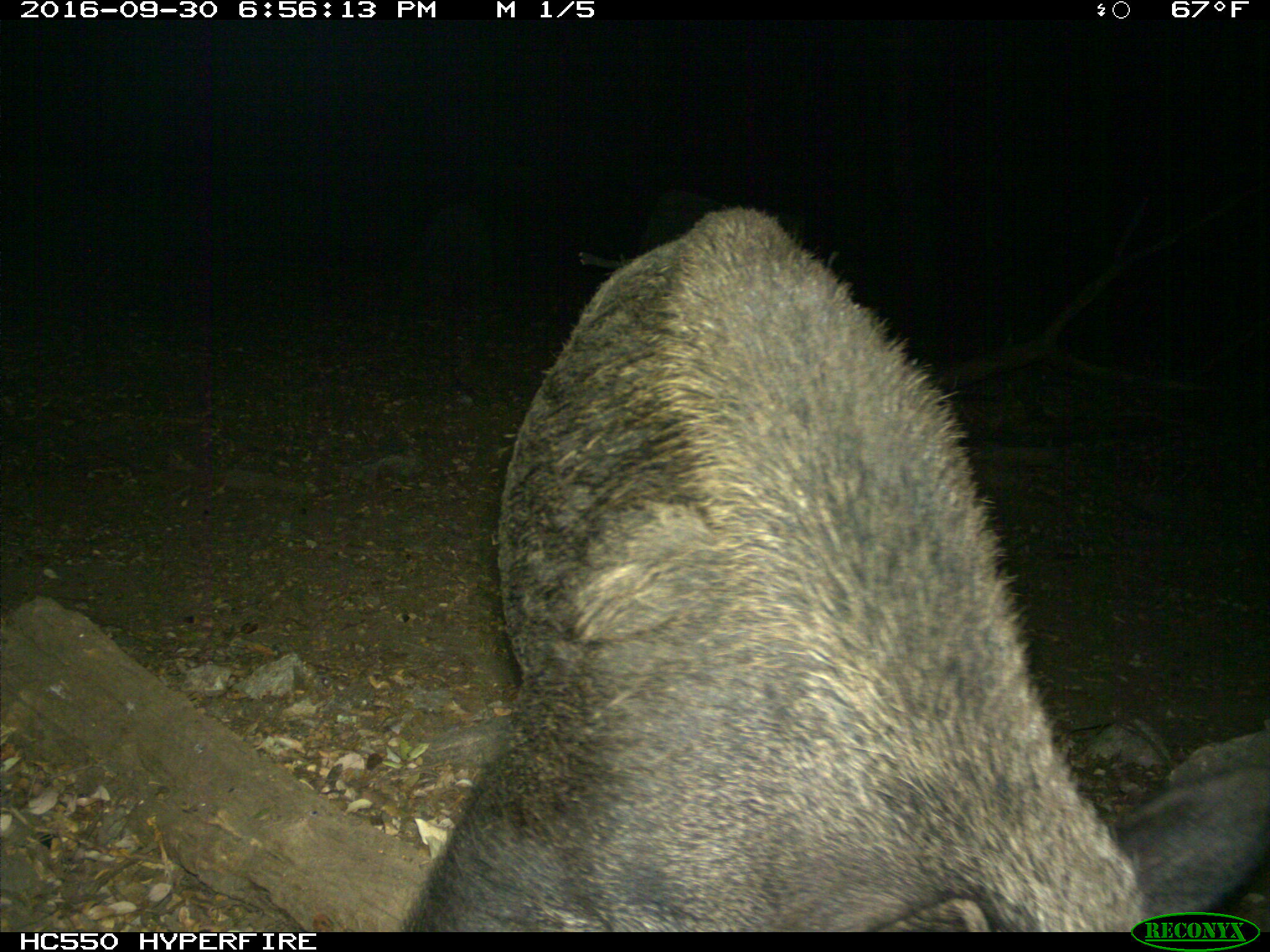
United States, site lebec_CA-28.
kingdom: Animalia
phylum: Chordata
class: Mammalia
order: Artiodactyla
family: Suidae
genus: Sus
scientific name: Sus scrofa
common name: wild boar